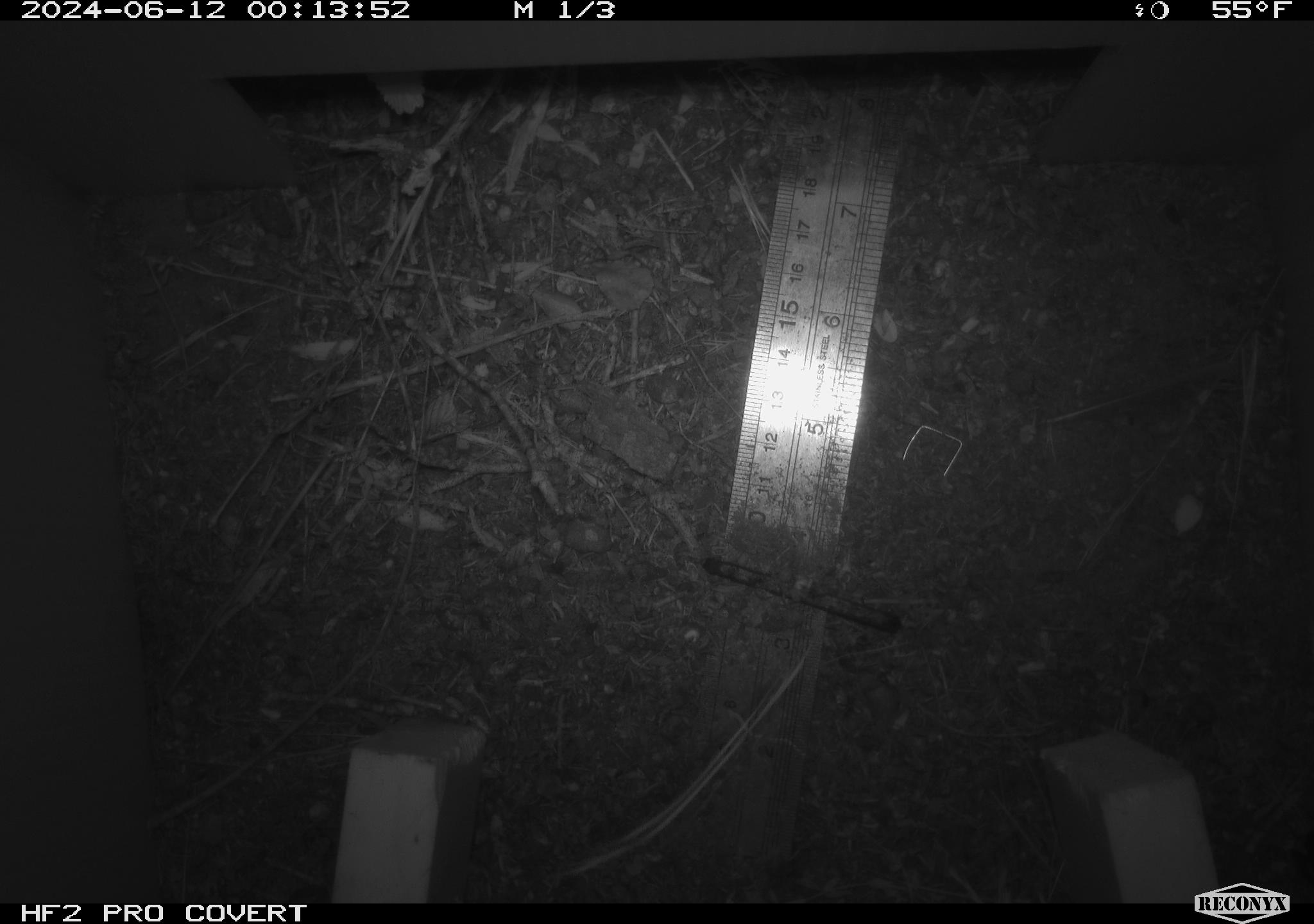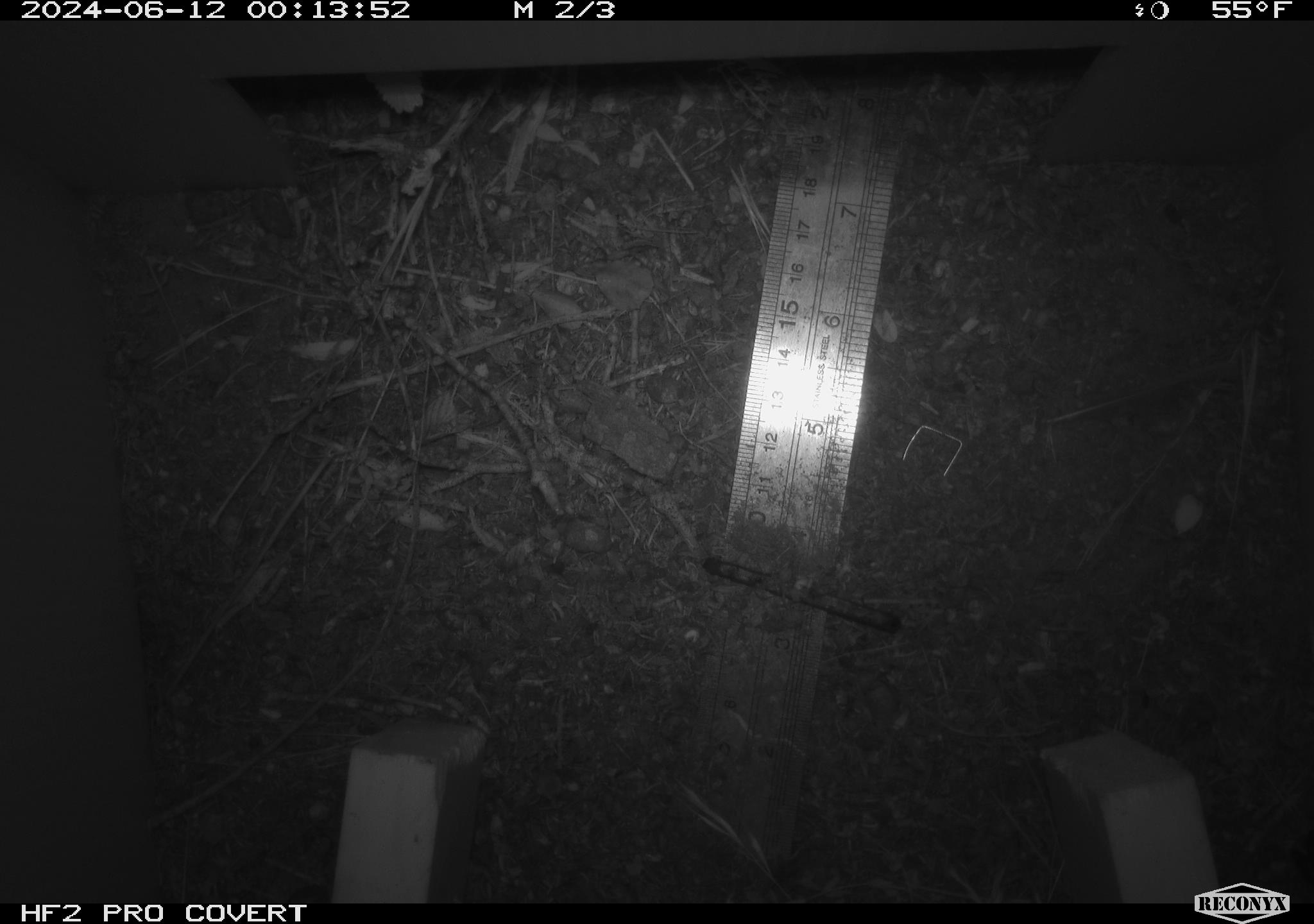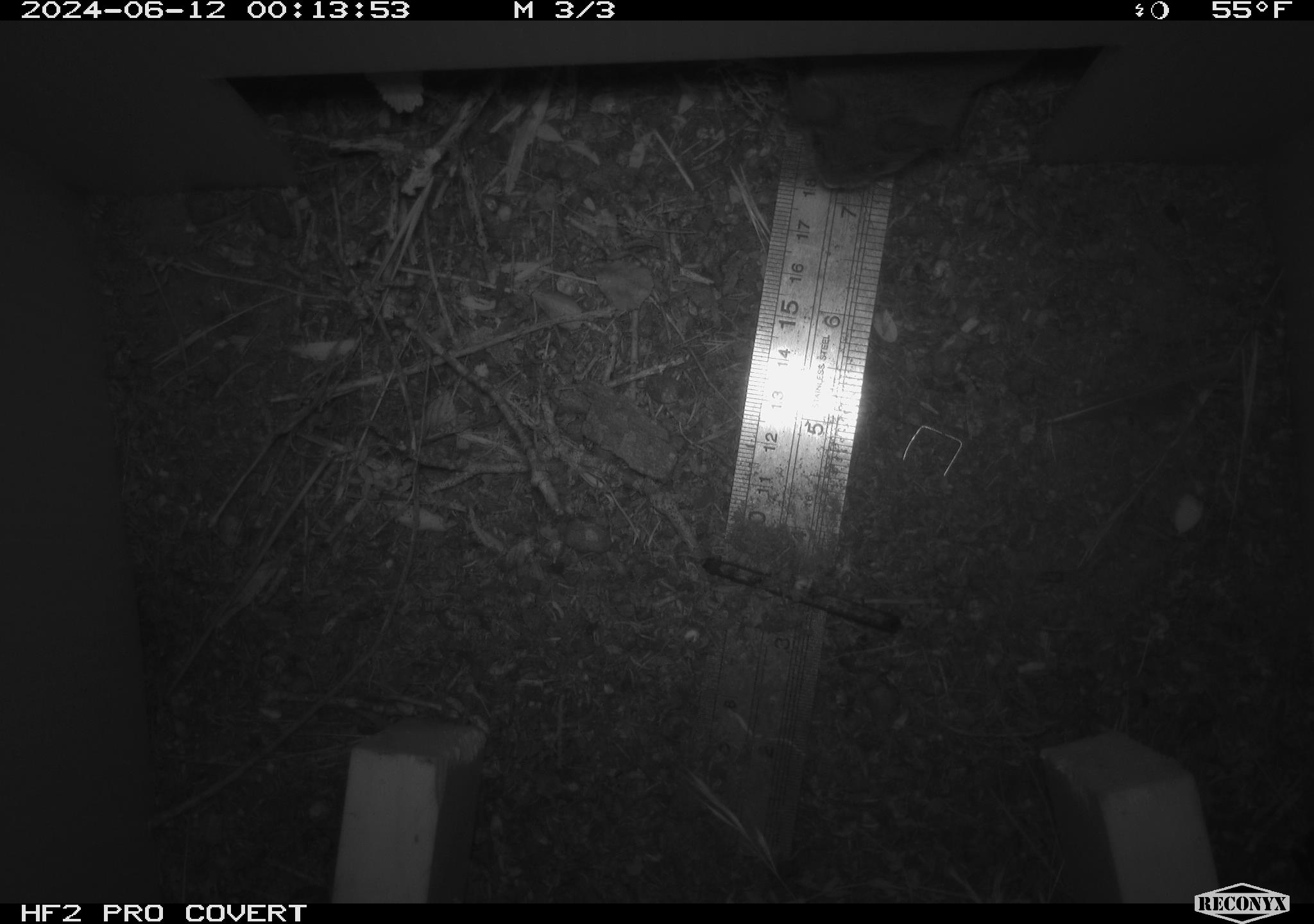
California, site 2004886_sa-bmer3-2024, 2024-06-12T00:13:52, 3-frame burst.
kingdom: Animalia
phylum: Chordata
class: Mammalia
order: Rodentia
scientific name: Rodentia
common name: mouse species